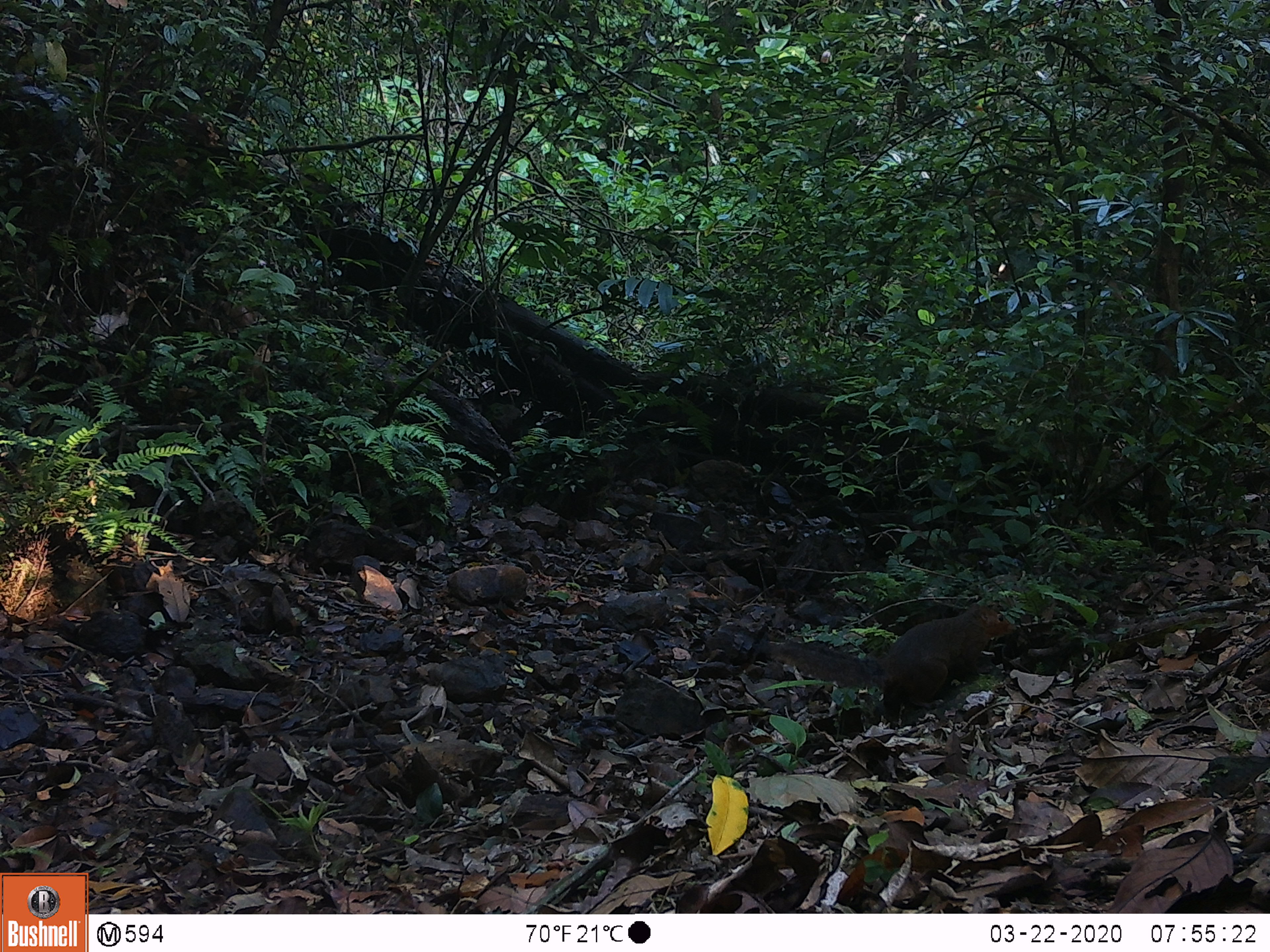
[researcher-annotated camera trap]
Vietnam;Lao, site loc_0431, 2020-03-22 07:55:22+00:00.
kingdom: Animalia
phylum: Chordata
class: Mammalia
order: Rodentia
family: Sciuridae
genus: Dremomys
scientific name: Dremomys rufigenis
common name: red-cheeked squirrel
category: red cheeked squirrel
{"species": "red cheeked squirrel (red-cheeked squirrel) (Dremomys rufigenis)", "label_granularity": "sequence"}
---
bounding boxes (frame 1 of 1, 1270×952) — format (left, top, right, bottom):
red cheeked squirrel: (769, 603, 1017, 729)